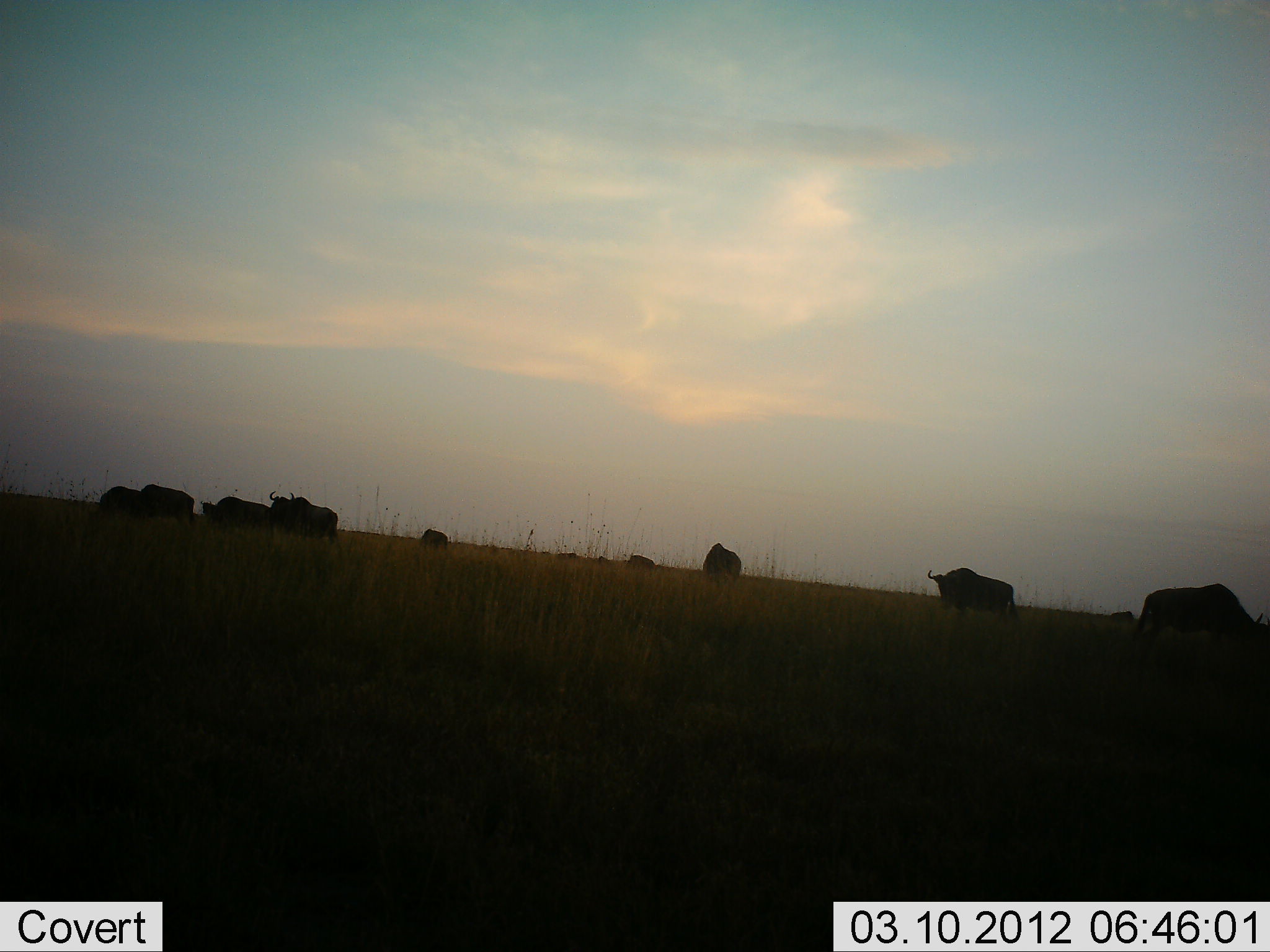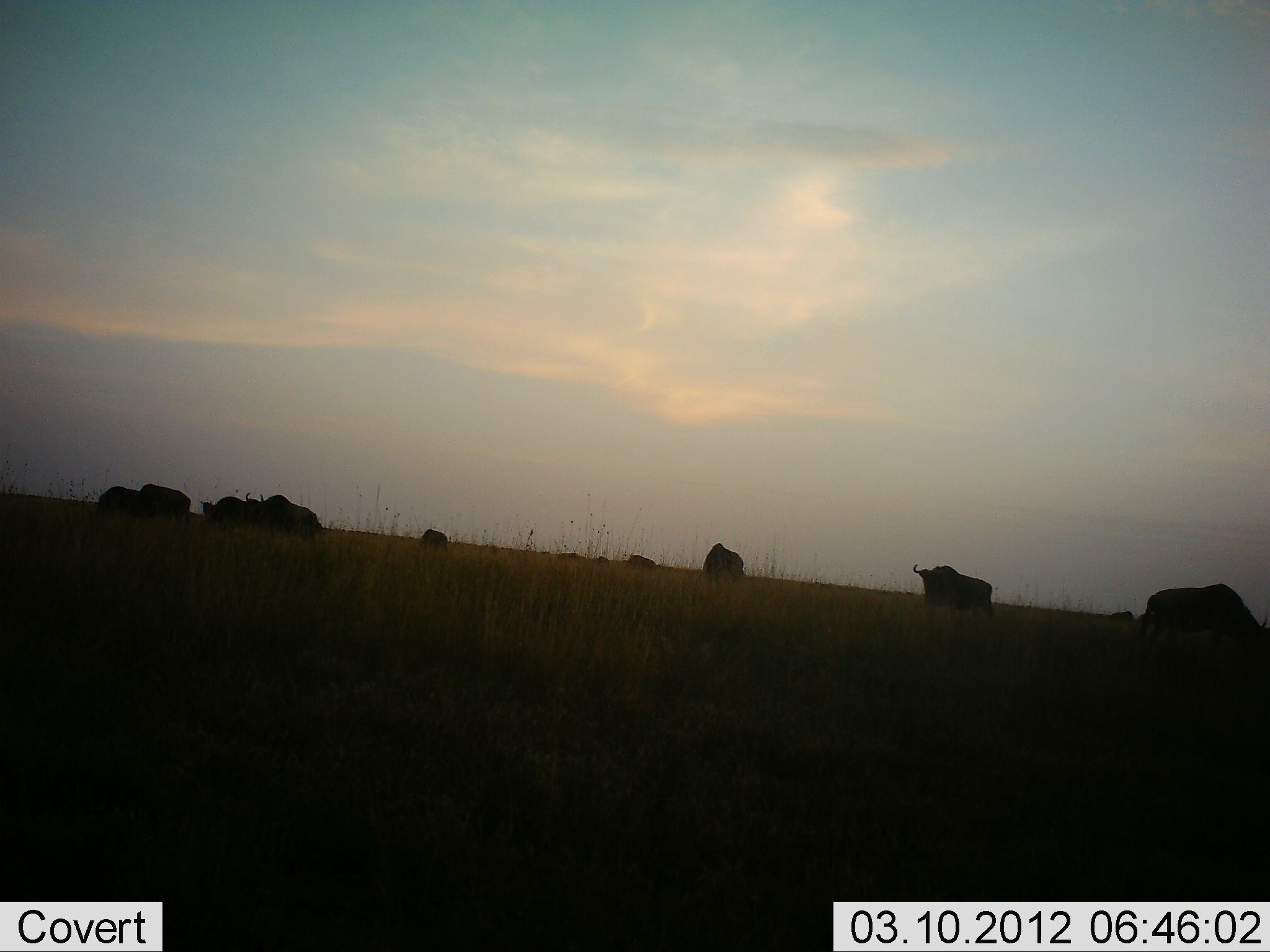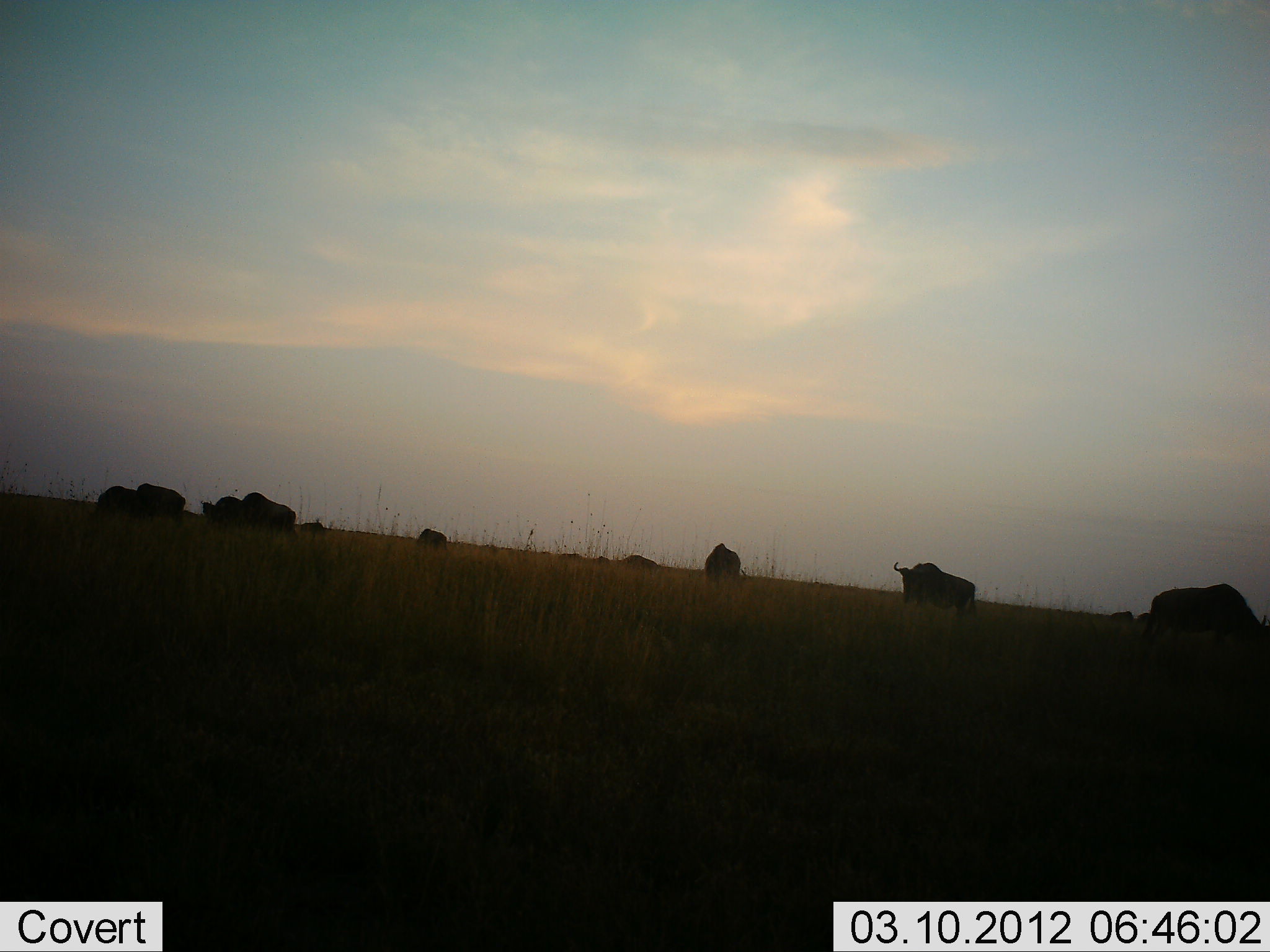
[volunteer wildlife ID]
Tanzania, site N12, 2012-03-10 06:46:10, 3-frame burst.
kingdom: Animalia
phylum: Chordata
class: Mammalia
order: Artiodactyla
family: Bovidae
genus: Connochaetes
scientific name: Connochaetes taurinus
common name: blue wildebeest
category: wildebeest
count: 10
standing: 21%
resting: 7%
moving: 57%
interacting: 0%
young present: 0%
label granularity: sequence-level